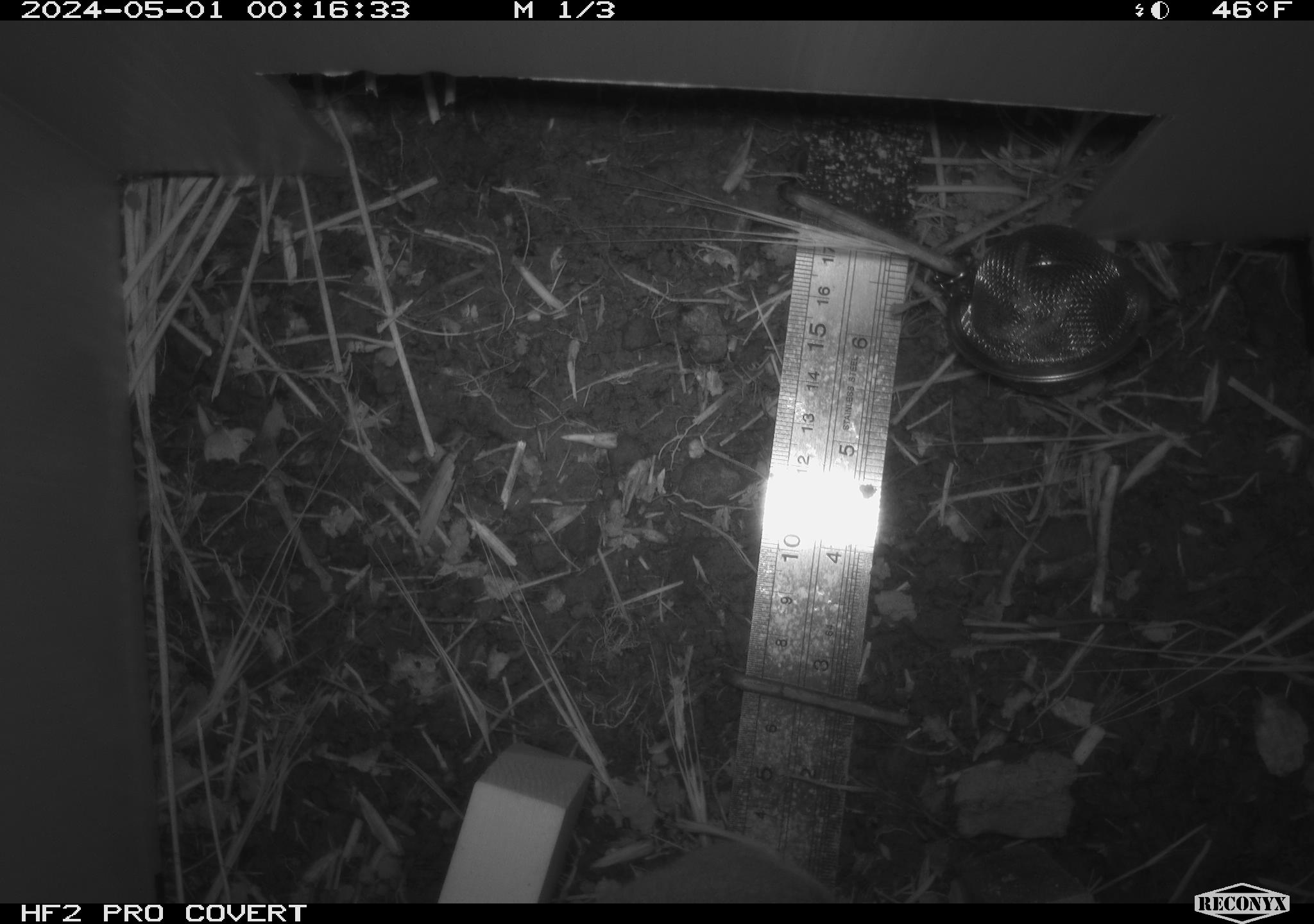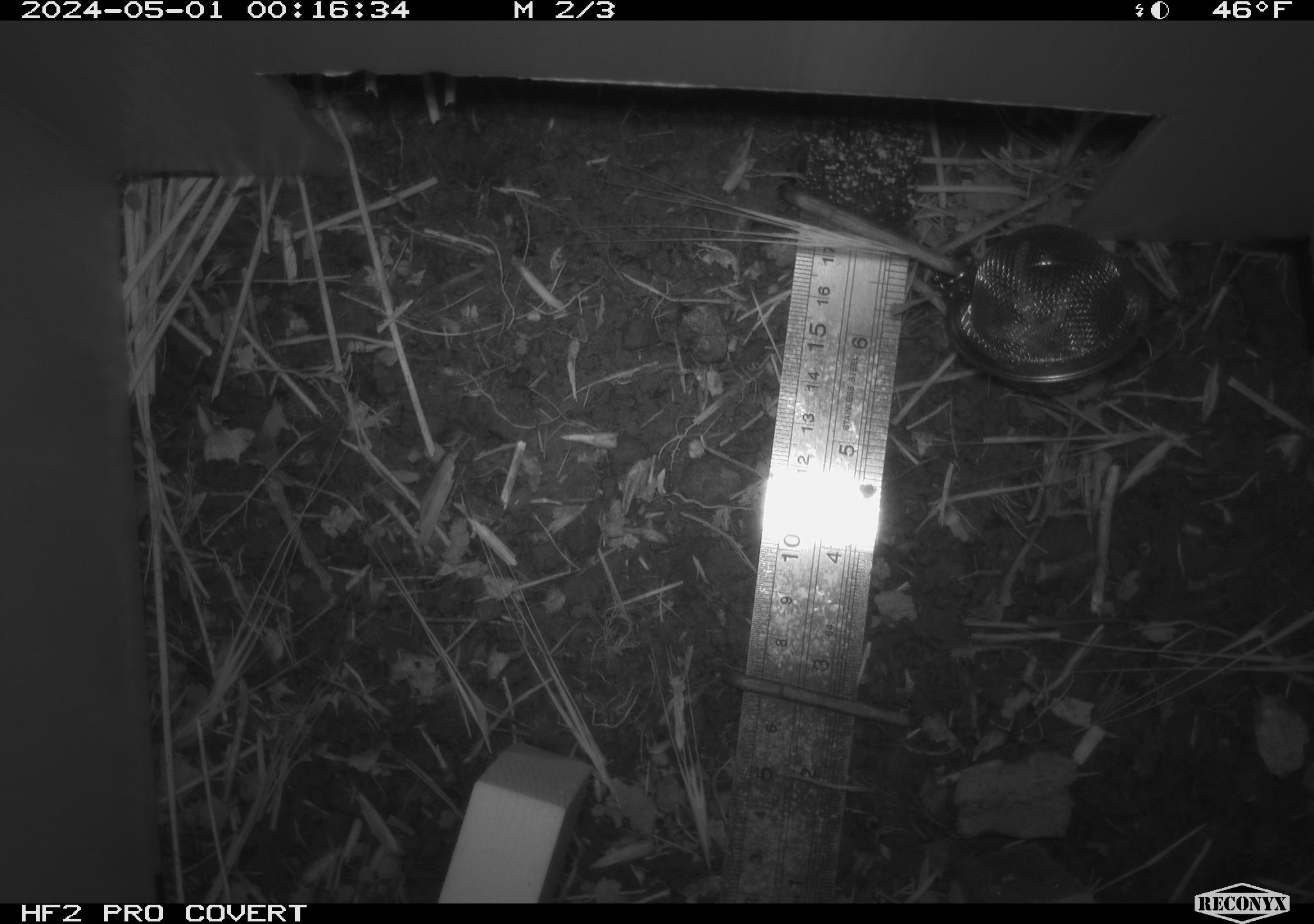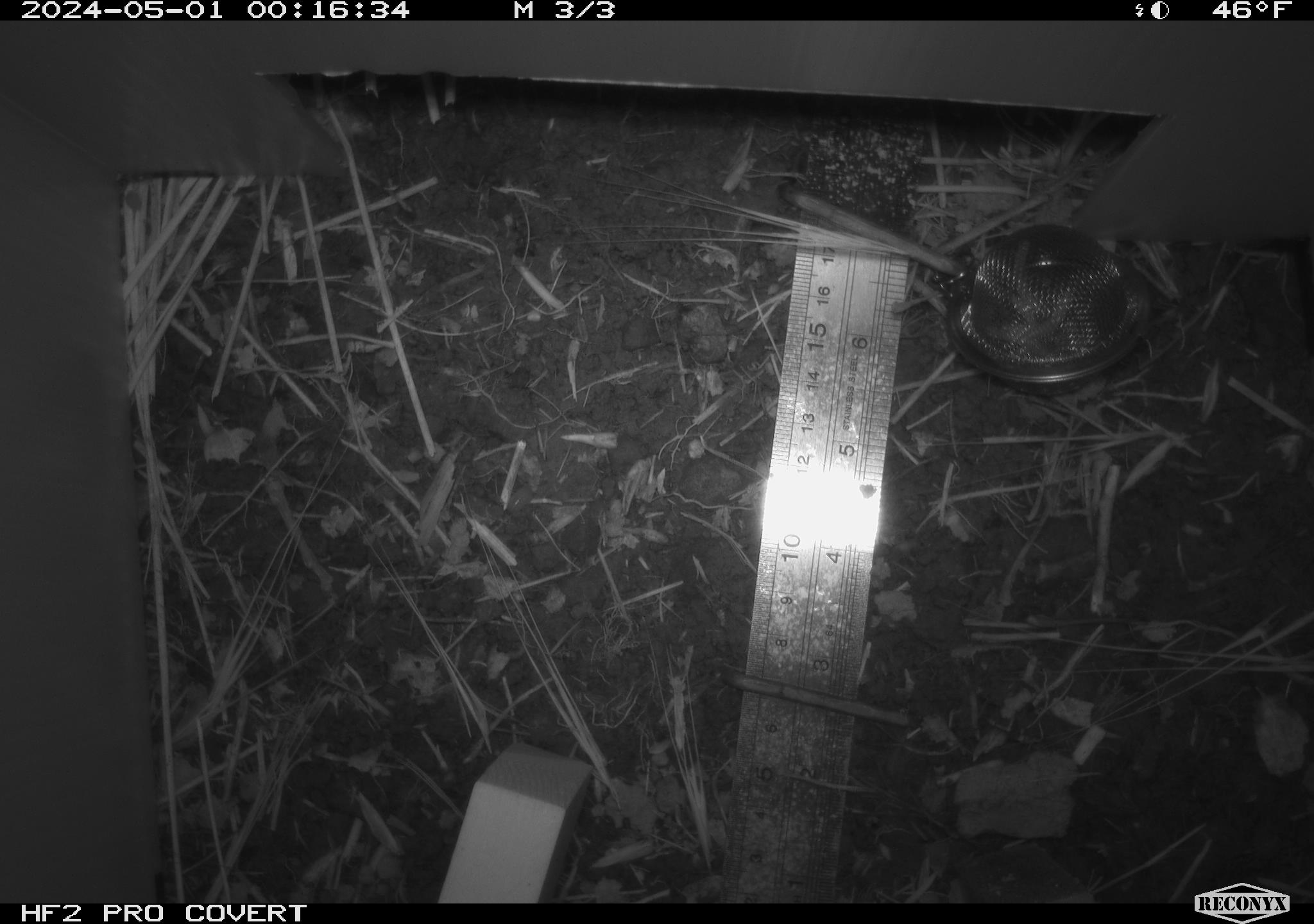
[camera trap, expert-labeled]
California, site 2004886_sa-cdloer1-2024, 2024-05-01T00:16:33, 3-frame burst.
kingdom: Animalia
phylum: Chordata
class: Mammalia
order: Rodentia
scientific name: Rodentia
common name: mouse species